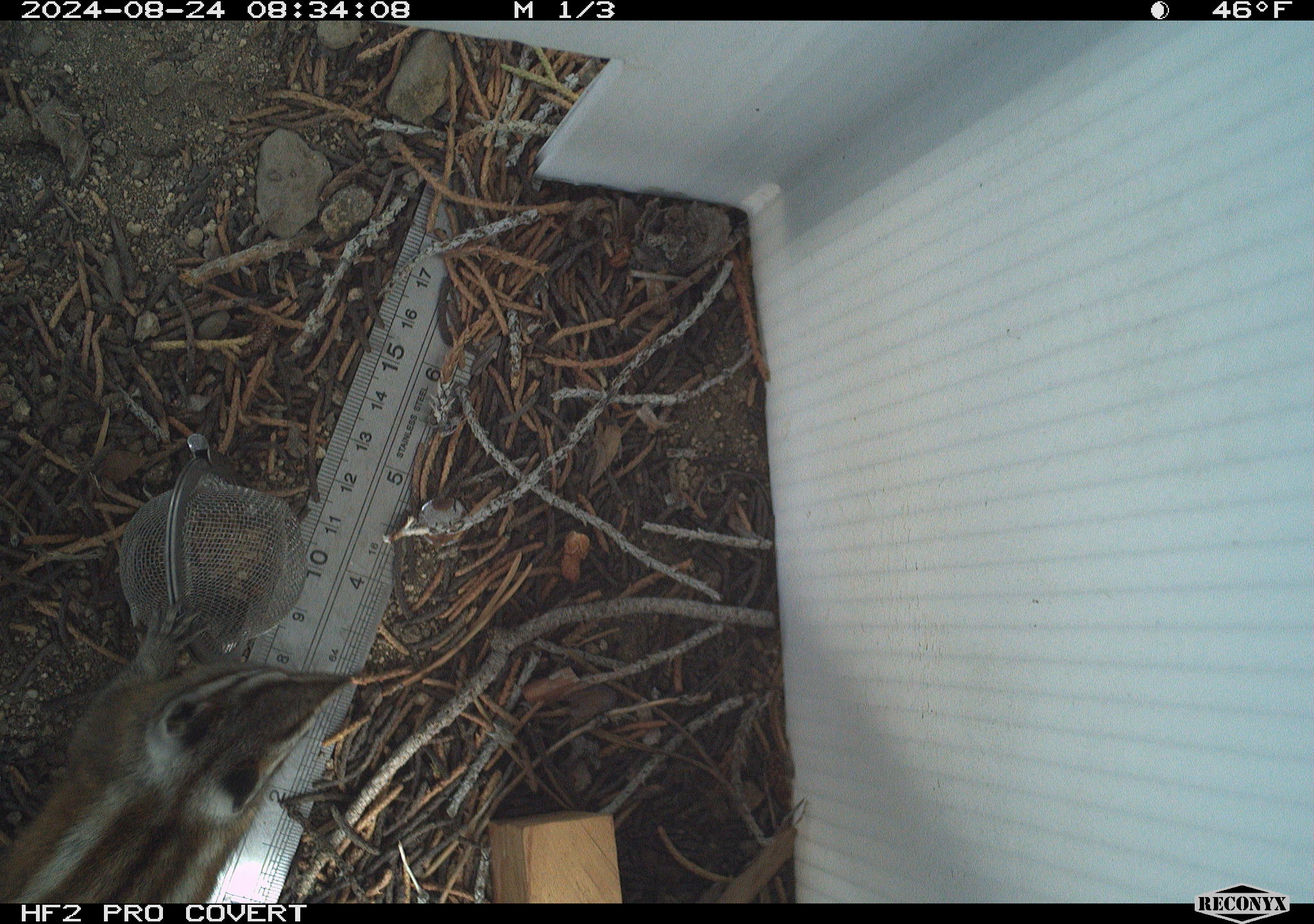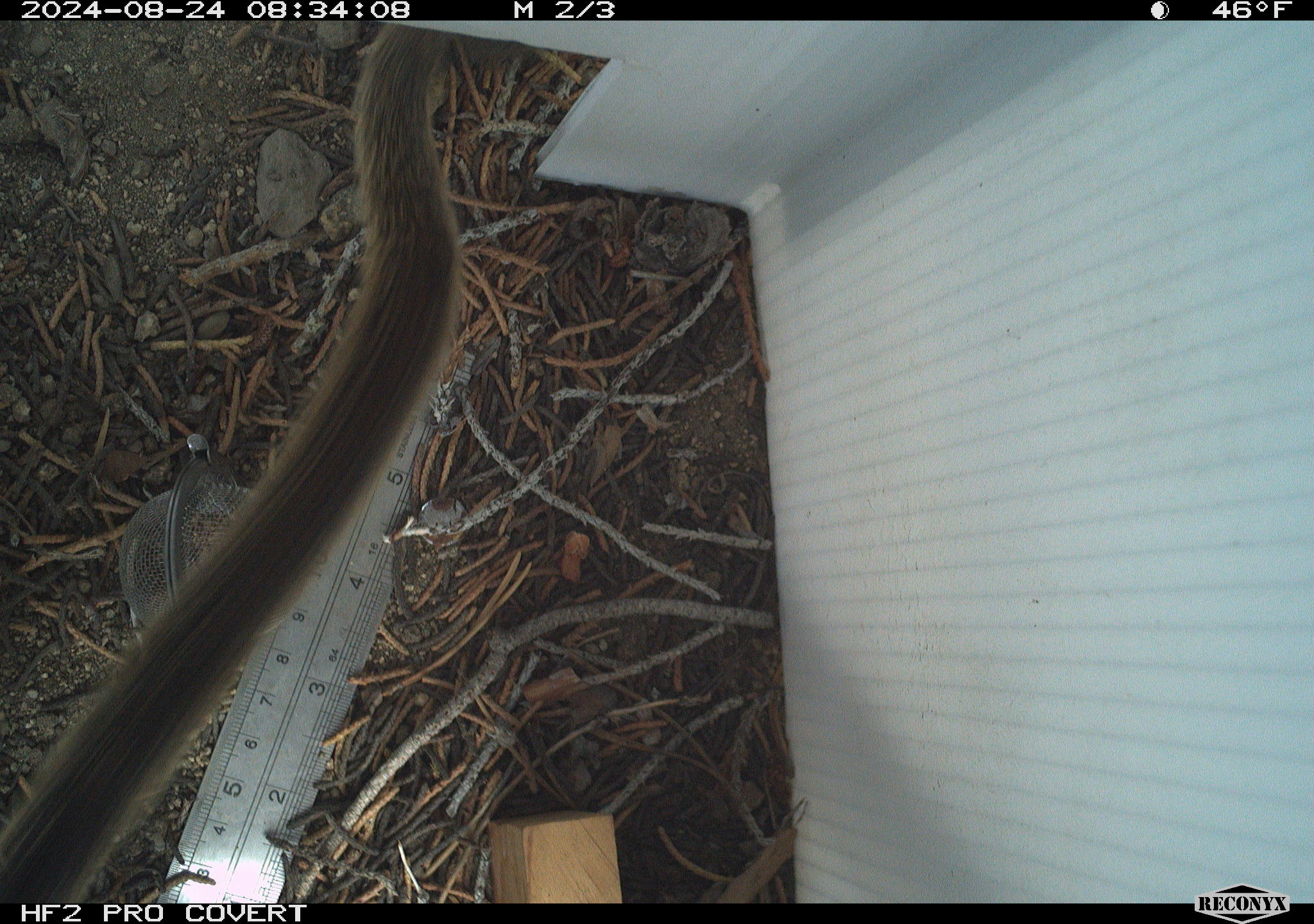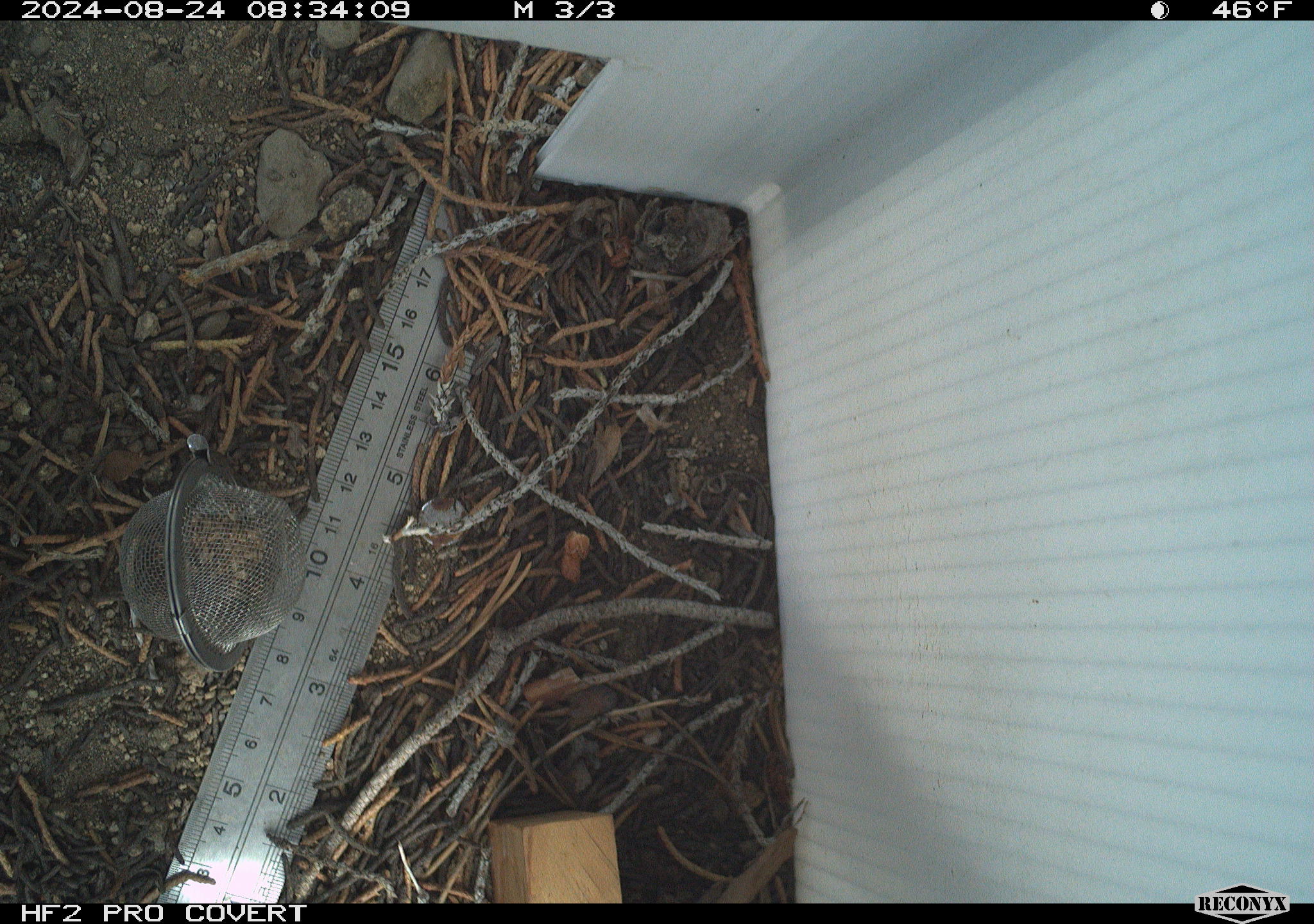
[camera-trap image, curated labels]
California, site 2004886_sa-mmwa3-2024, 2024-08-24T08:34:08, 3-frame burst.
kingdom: Animalia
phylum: Chordata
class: Mammalia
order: Rodentia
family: Sciuridae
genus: Neotamias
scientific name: Neotamias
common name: western chipmunks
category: neotamias species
Neotamias species (western chipmunks) (Neotamias).